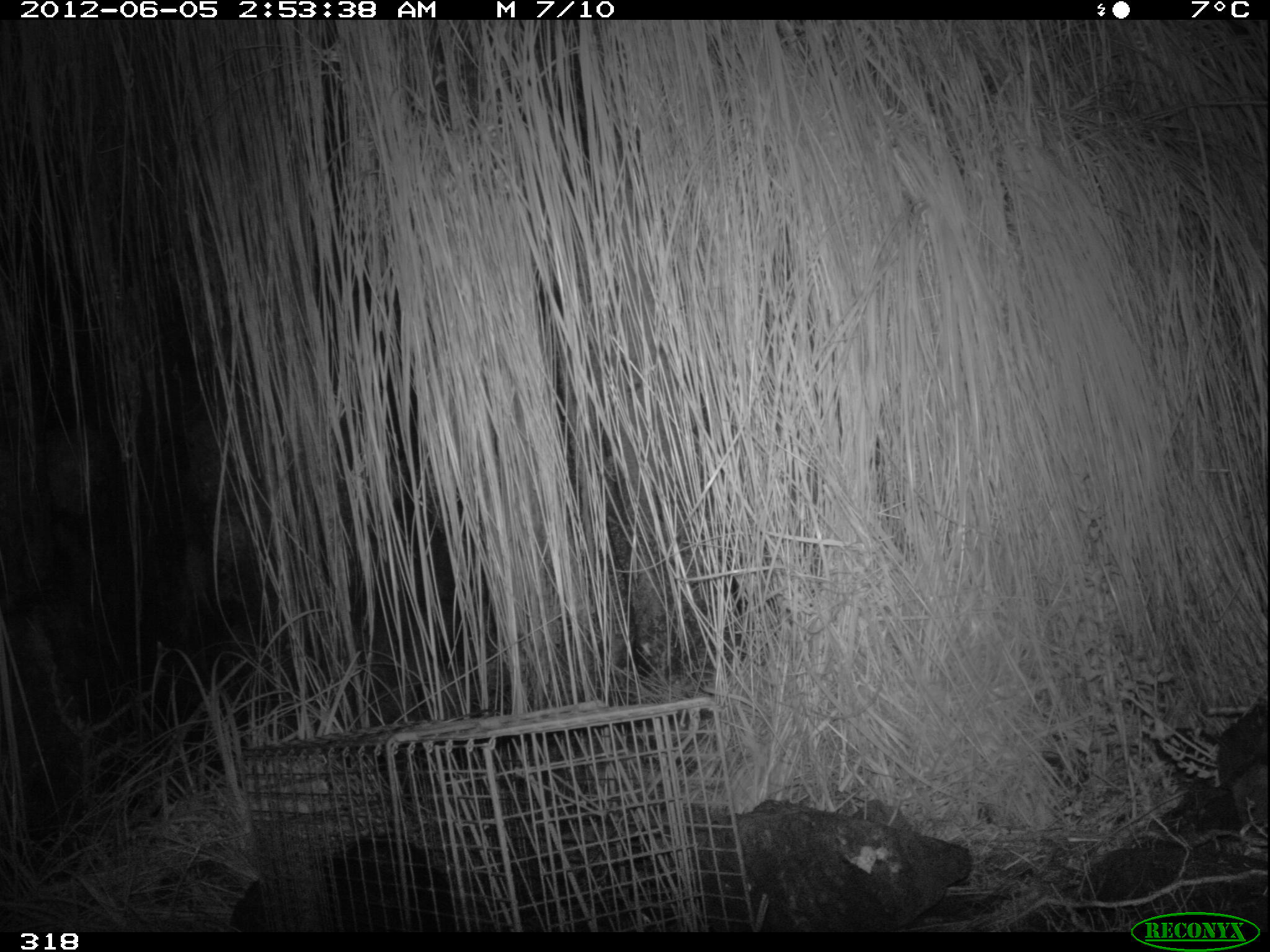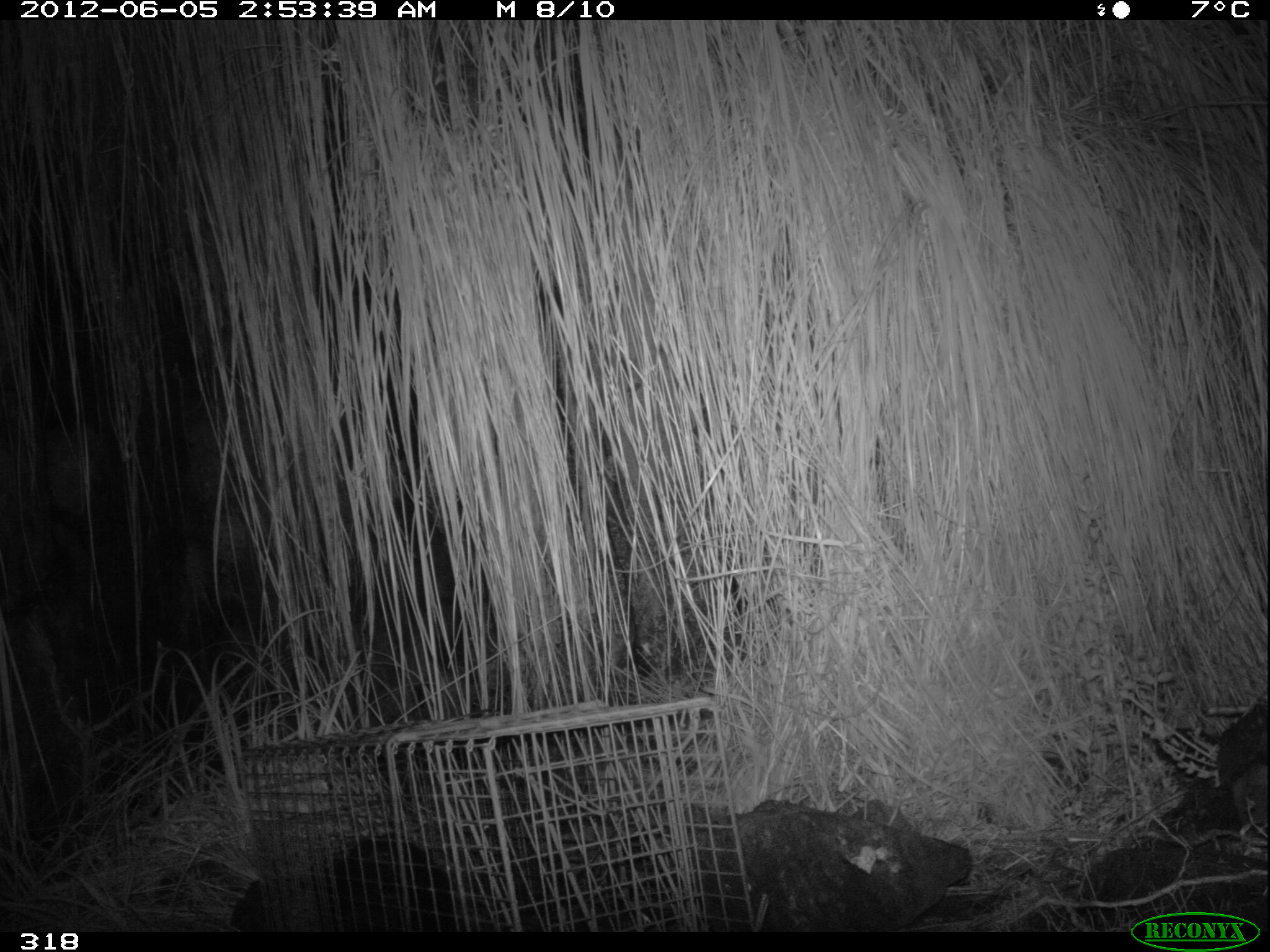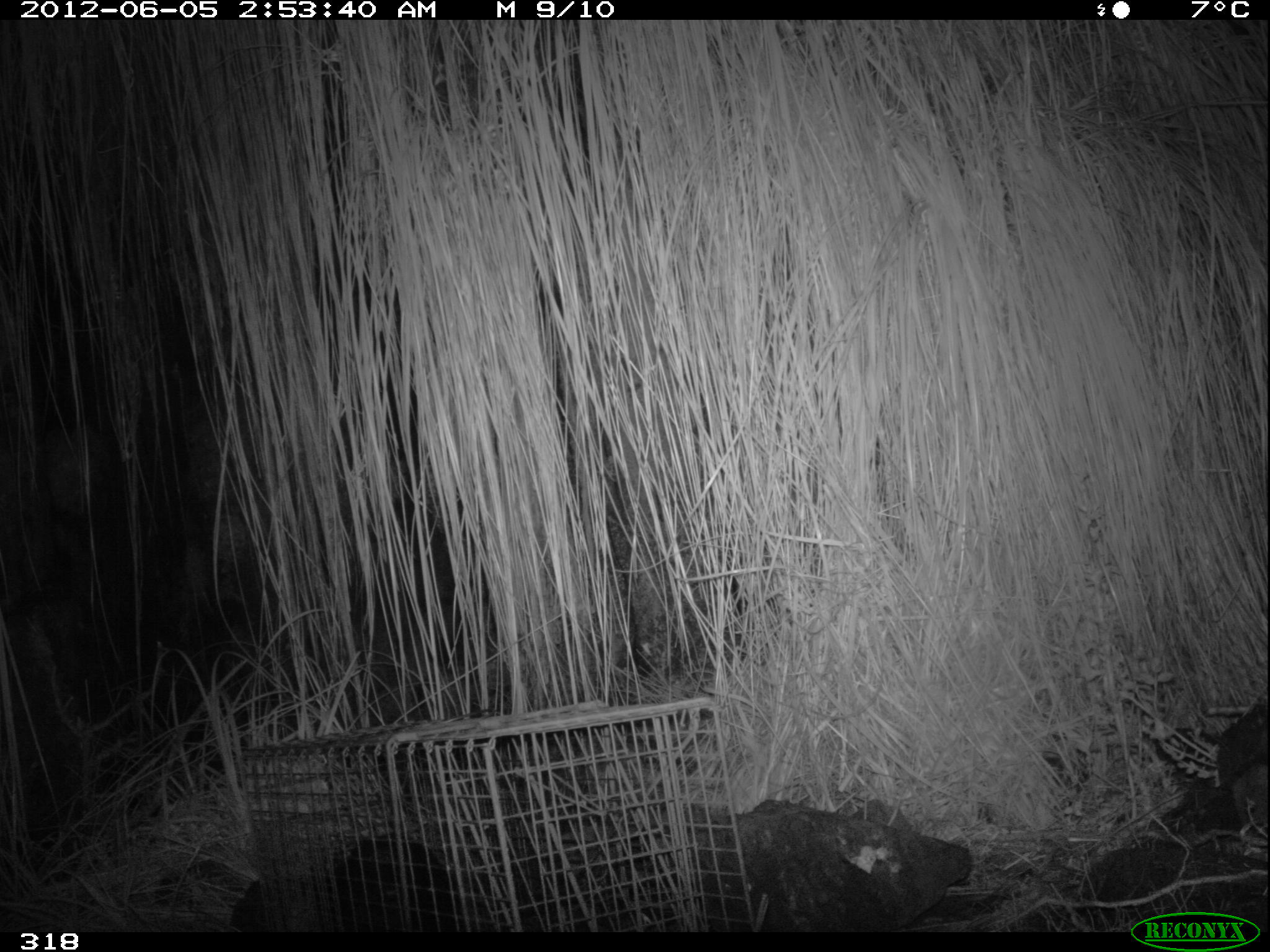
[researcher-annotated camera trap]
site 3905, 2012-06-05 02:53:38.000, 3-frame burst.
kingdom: Animalia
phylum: Chordata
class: Mammalia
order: Didelphimorphia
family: Didelphidae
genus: Didelphis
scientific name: Didelphis pernigra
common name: andean white-eared opossum